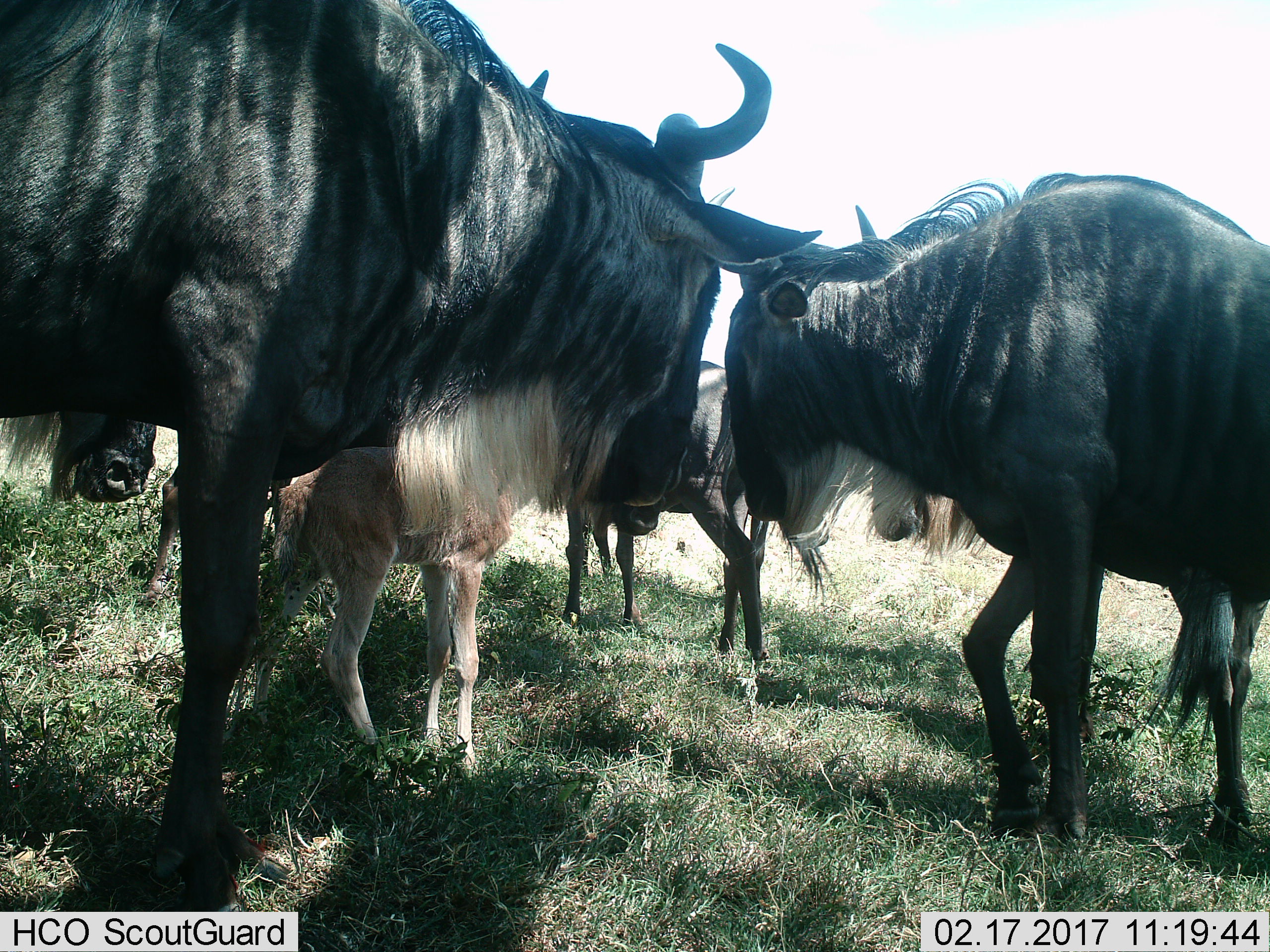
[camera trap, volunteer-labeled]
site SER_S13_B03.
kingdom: Animalia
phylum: Chordata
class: Mammalia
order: Artiodactyla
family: Bovidae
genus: Connochaetes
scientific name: Connochaetes taurinus taurinus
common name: blue wildebeest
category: wildebeestblue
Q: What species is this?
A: Wildebeestblue (blue wildebeest) (Connochaetes taurinus taurinus).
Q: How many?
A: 5.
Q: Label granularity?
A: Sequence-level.